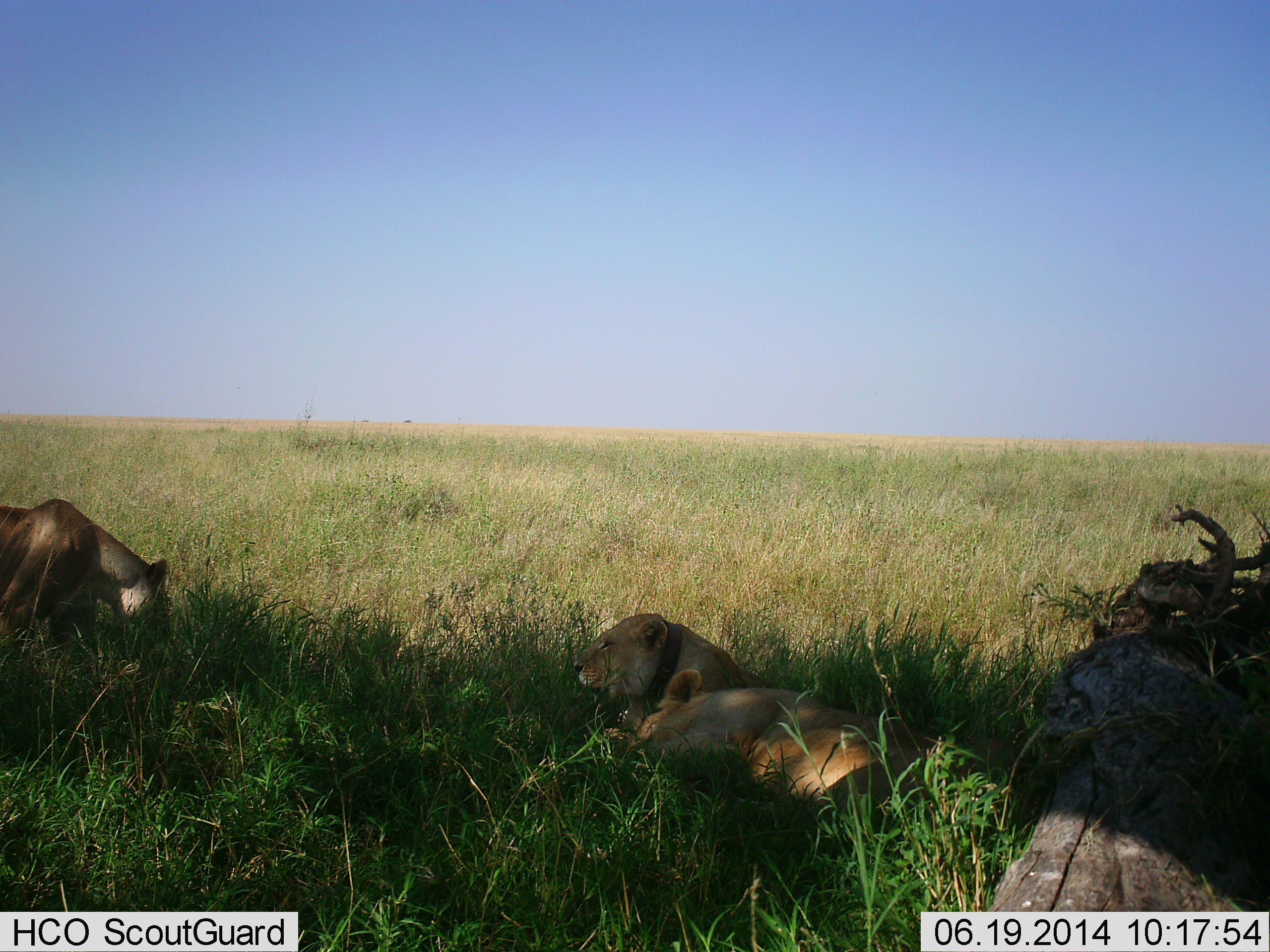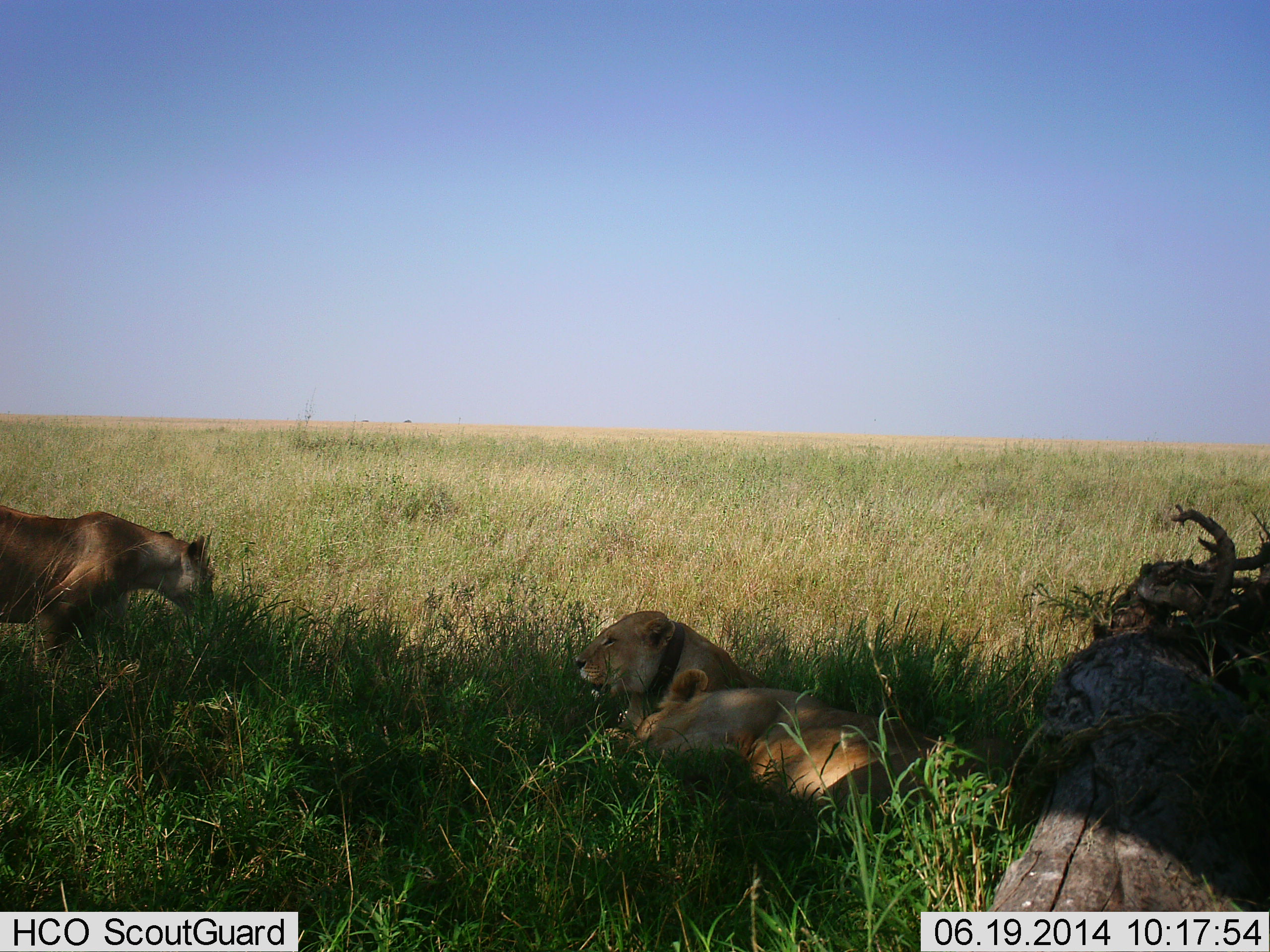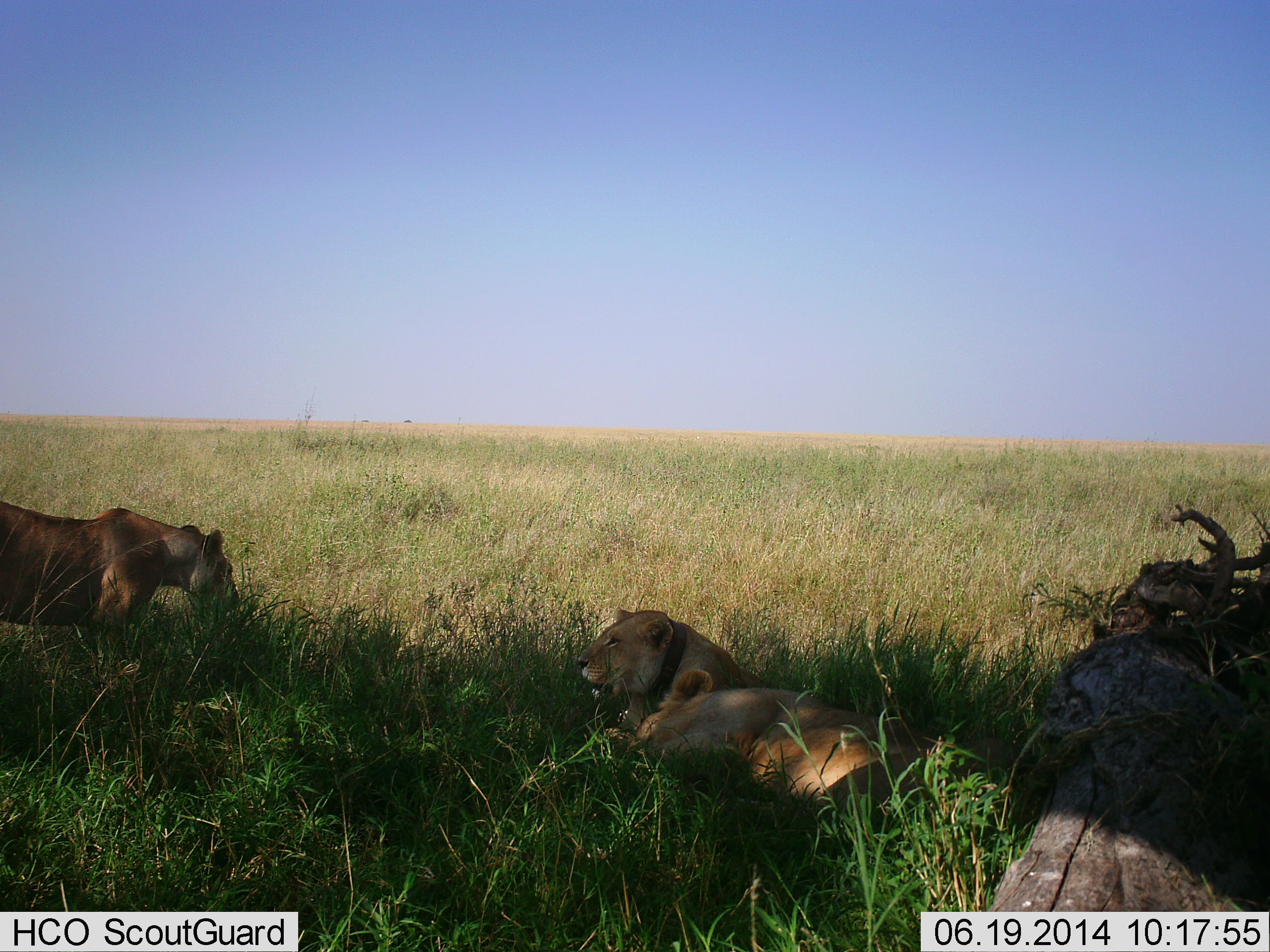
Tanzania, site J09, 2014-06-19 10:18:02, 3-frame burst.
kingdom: Animalia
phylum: Chordata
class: Mammalia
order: Carnivora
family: Felidae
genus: Panthera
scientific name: Panthera leo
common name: lion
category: lionfemale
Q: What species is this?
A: Lionfemale (lion) (Panthera leo).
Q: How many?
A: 2.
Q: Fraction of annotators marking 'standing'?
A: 33%.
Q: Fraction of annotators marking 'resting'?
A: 92%.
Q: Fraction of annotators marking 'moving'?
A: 50%.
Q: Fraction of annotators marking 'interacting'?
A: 0%.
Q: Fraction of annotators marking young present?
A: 0%.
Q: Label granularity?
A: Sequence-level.